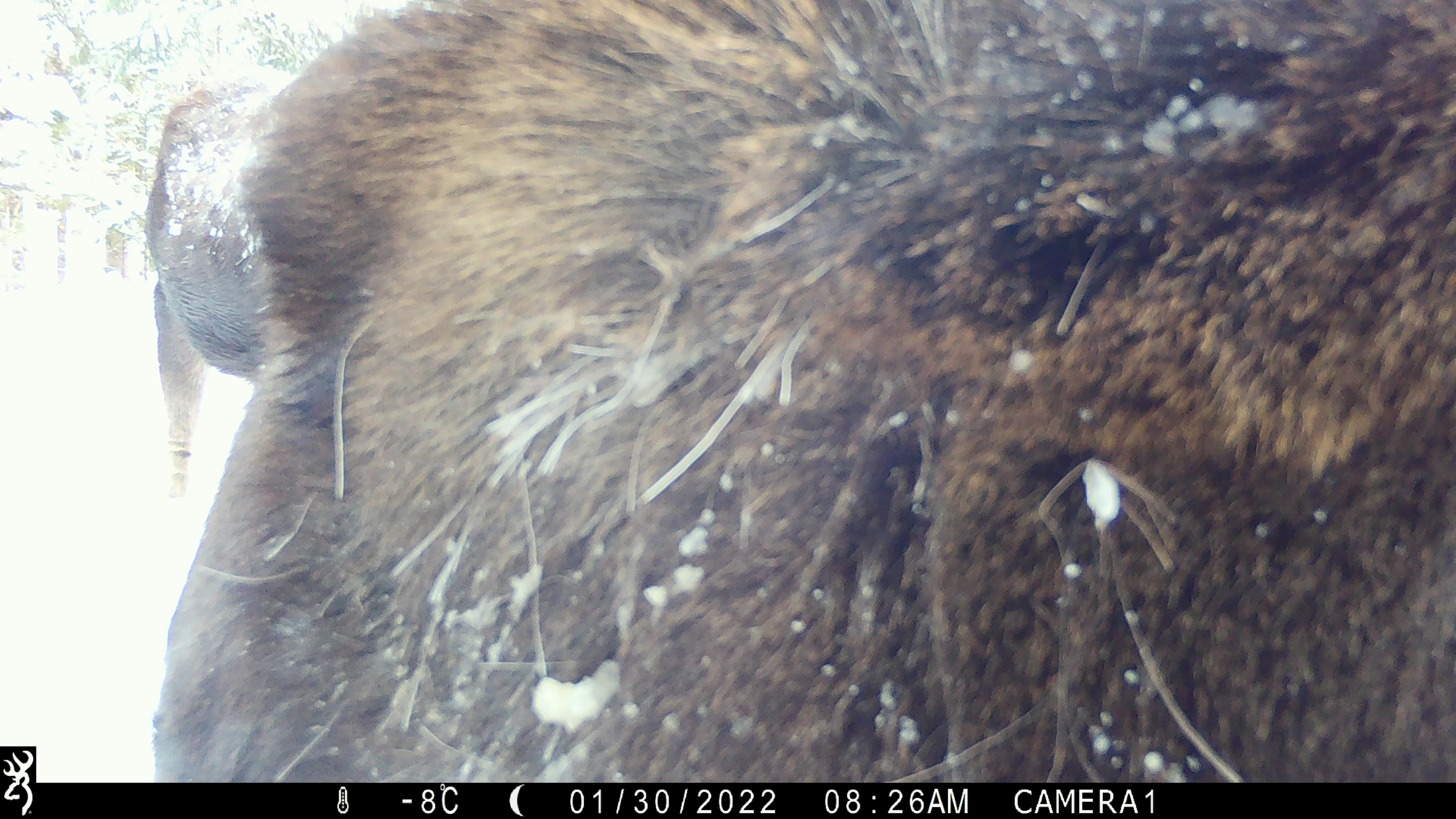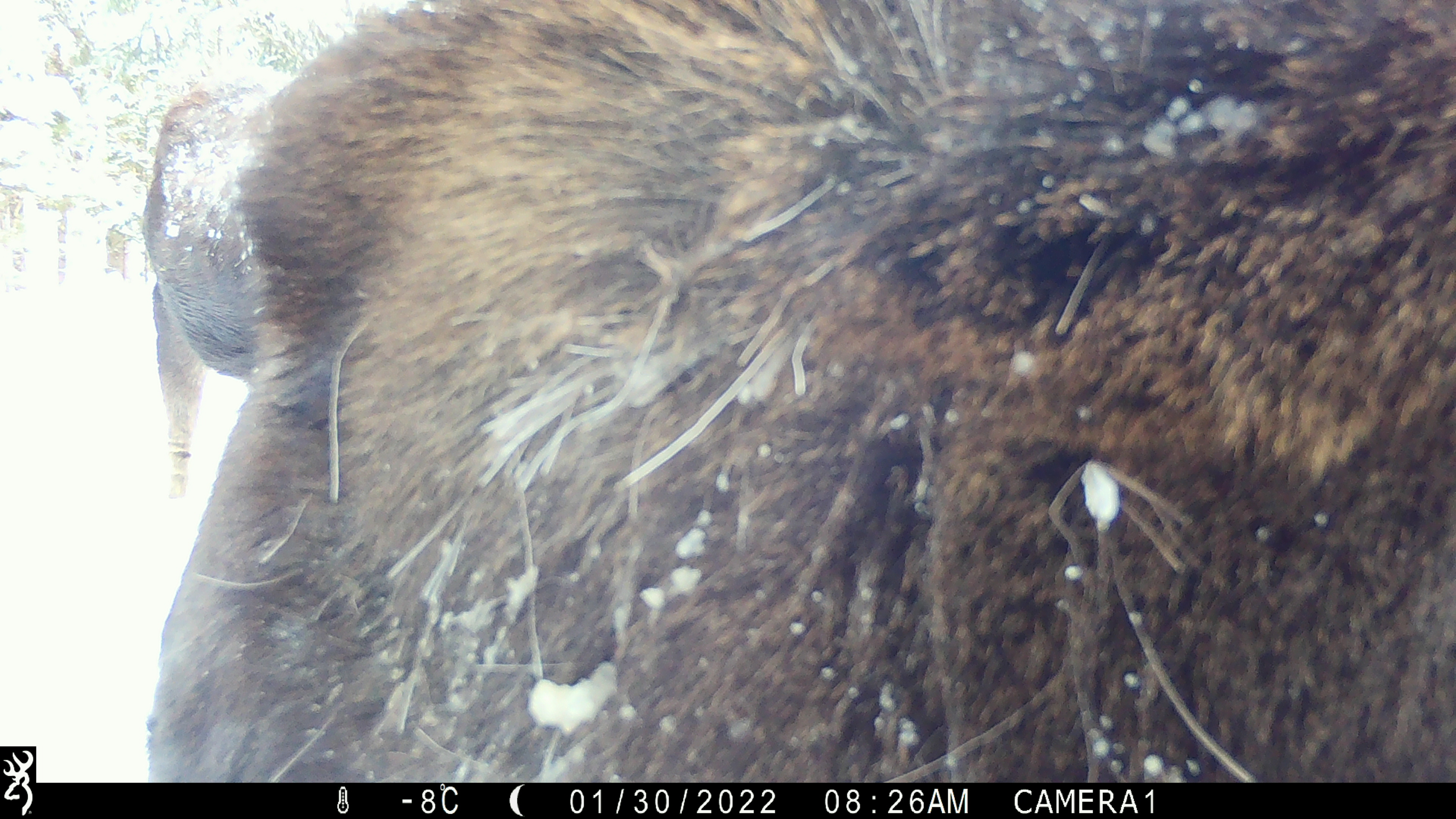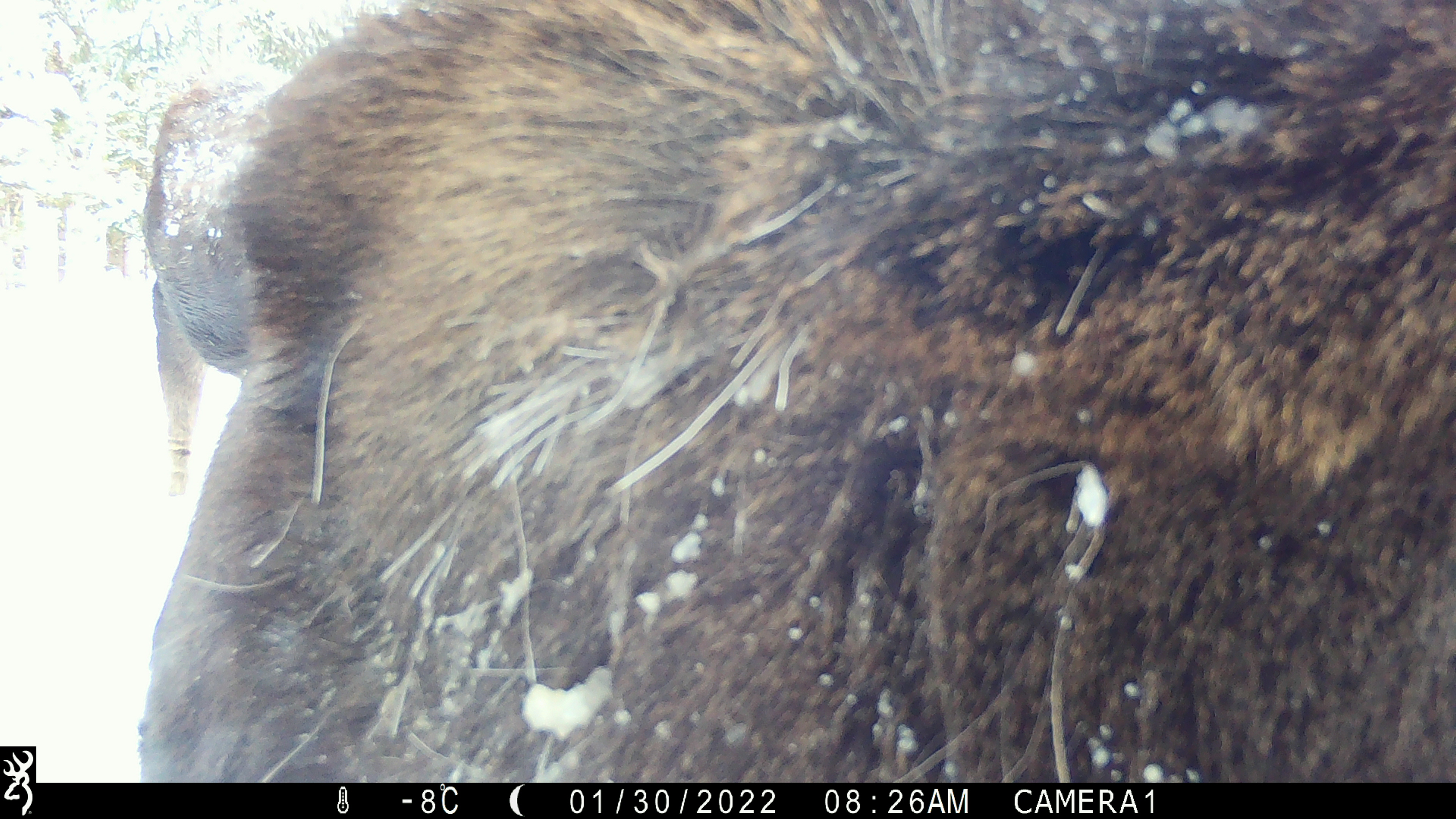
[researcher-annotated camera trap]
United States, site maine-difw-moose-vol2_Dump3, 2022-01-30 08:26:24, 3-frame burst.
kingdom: Animalia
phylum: Chordata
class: Mammalia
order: Artiodactyla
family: Cervidae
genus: Alces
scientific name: Alces alces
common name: moose